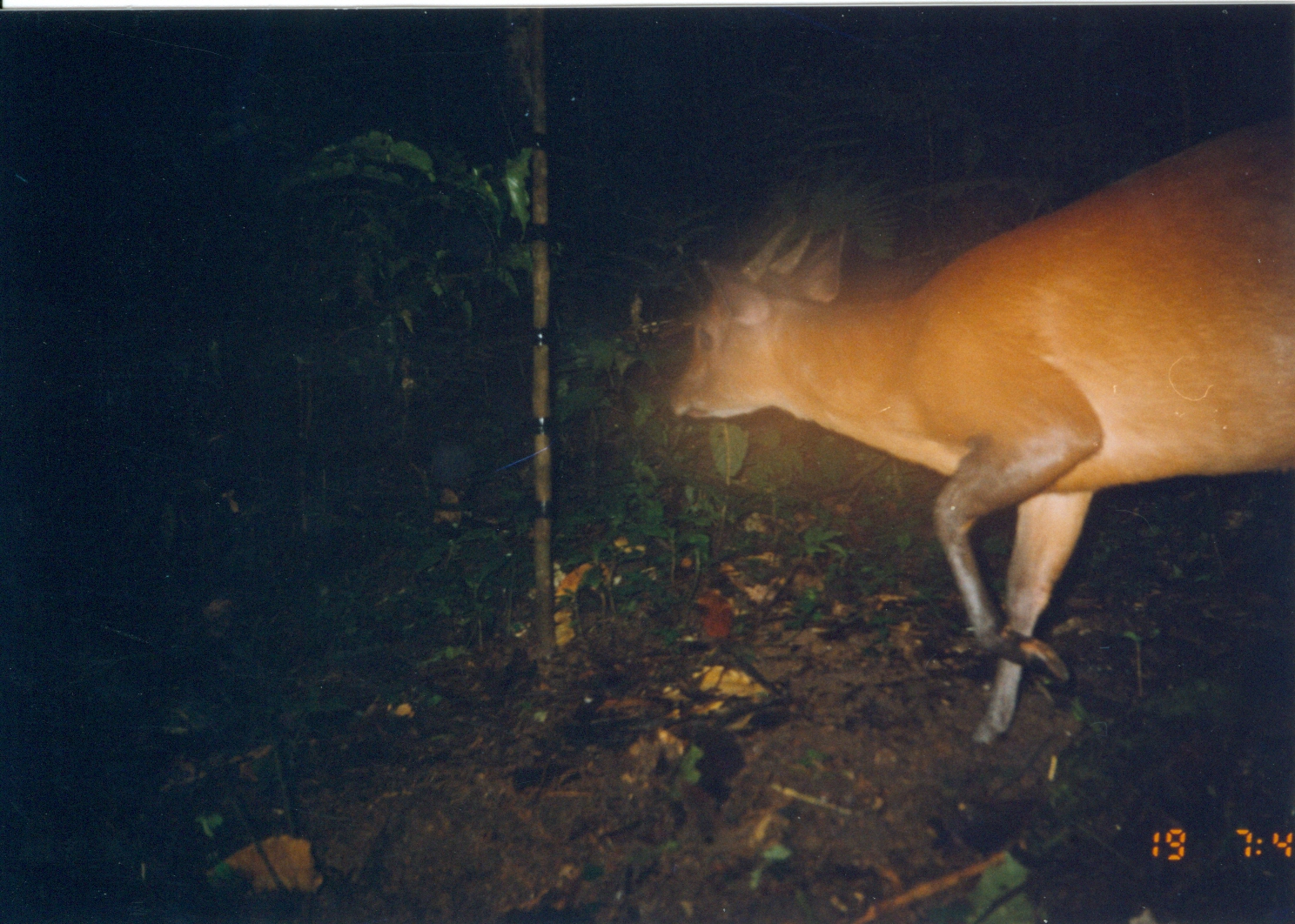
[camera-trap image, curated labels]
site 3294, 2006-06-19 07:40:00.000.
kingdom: Animalia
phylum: Chordata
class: Mammalia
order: Artiodactyla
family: Bovidae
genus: Cephalophus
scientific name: Cephalophus harveyi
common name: harvey's duiker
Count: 1.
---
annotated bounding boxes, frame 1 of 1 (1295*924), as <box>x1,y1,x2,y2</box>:
cephalophus harveyi: <box>663,106,1293,744</box>